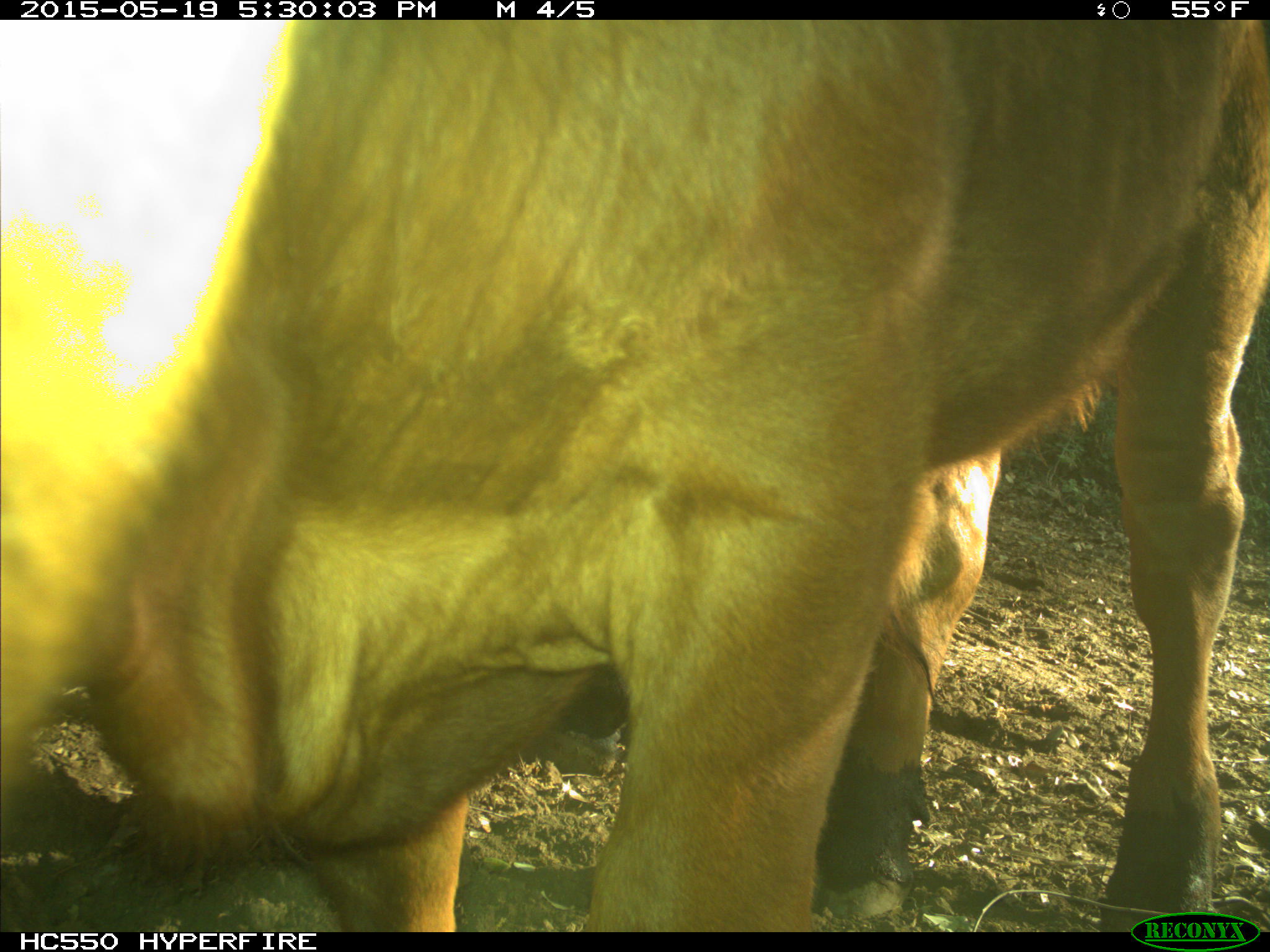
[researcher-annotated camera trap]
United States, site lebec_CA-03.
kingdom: Animalia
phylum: Chordata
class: Mammalia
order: Artiodactyla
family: Bovidae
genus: Bos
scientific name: Bos taurus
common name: domestic cow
Bos taurus (domestic cow).